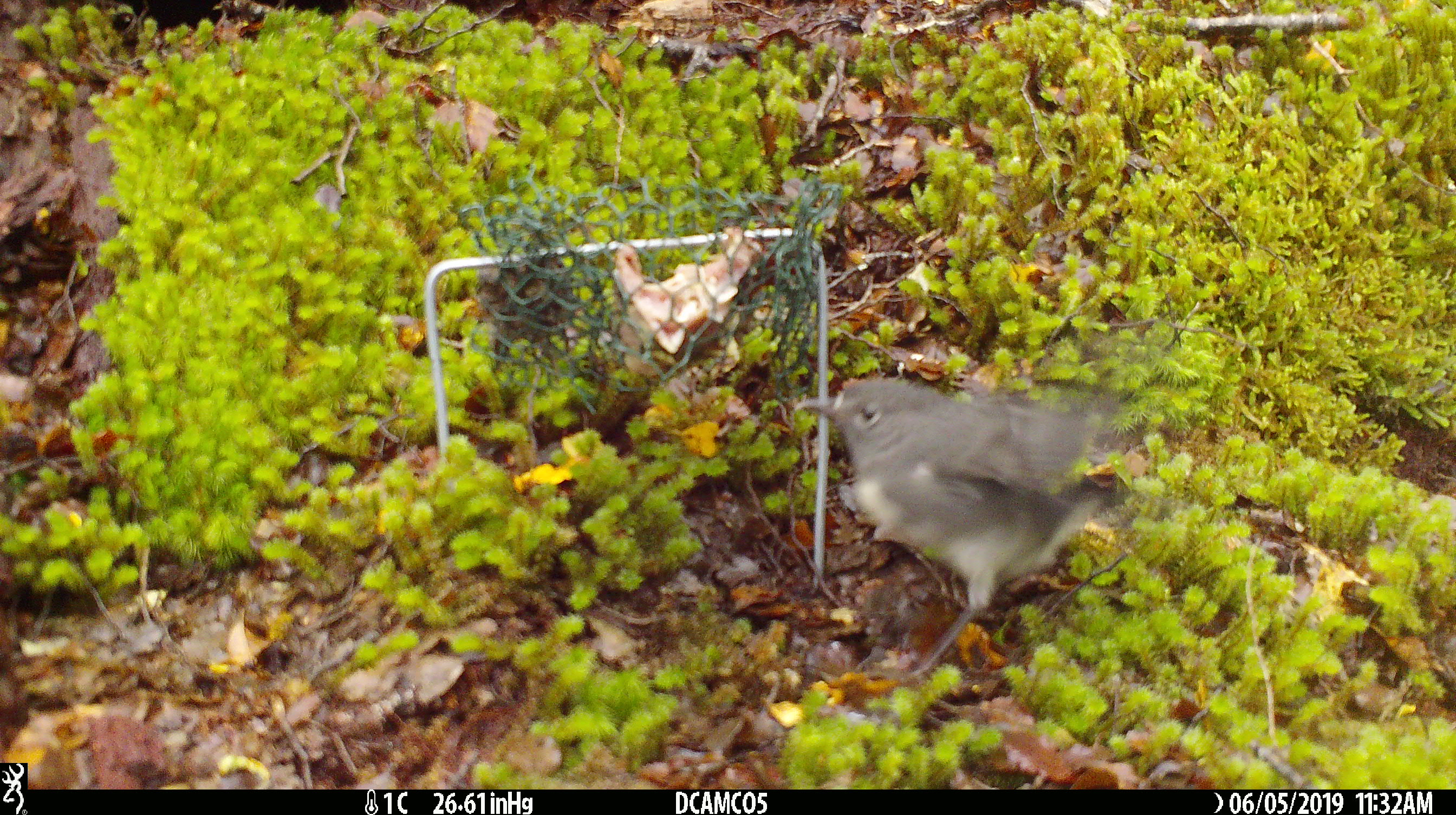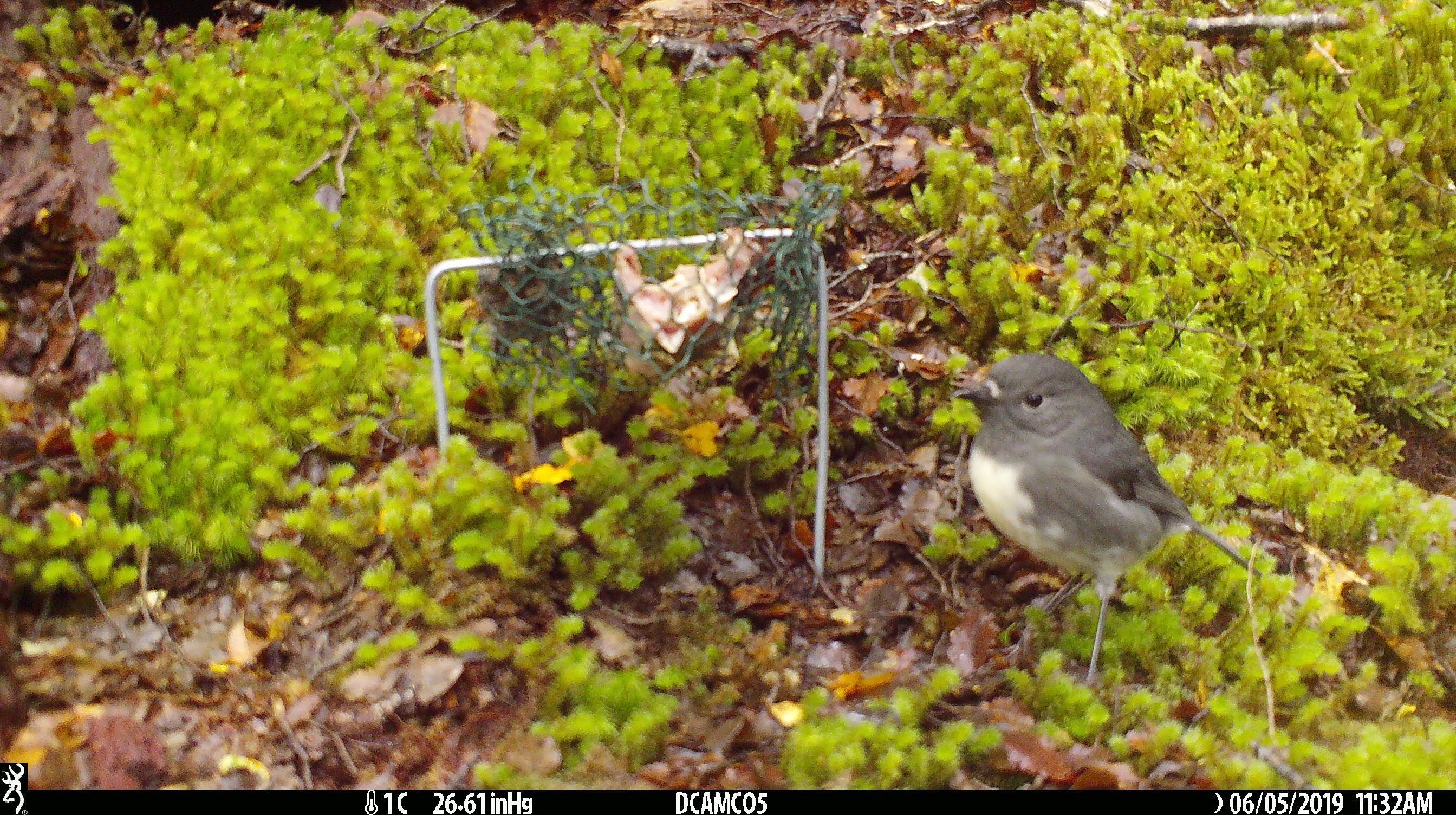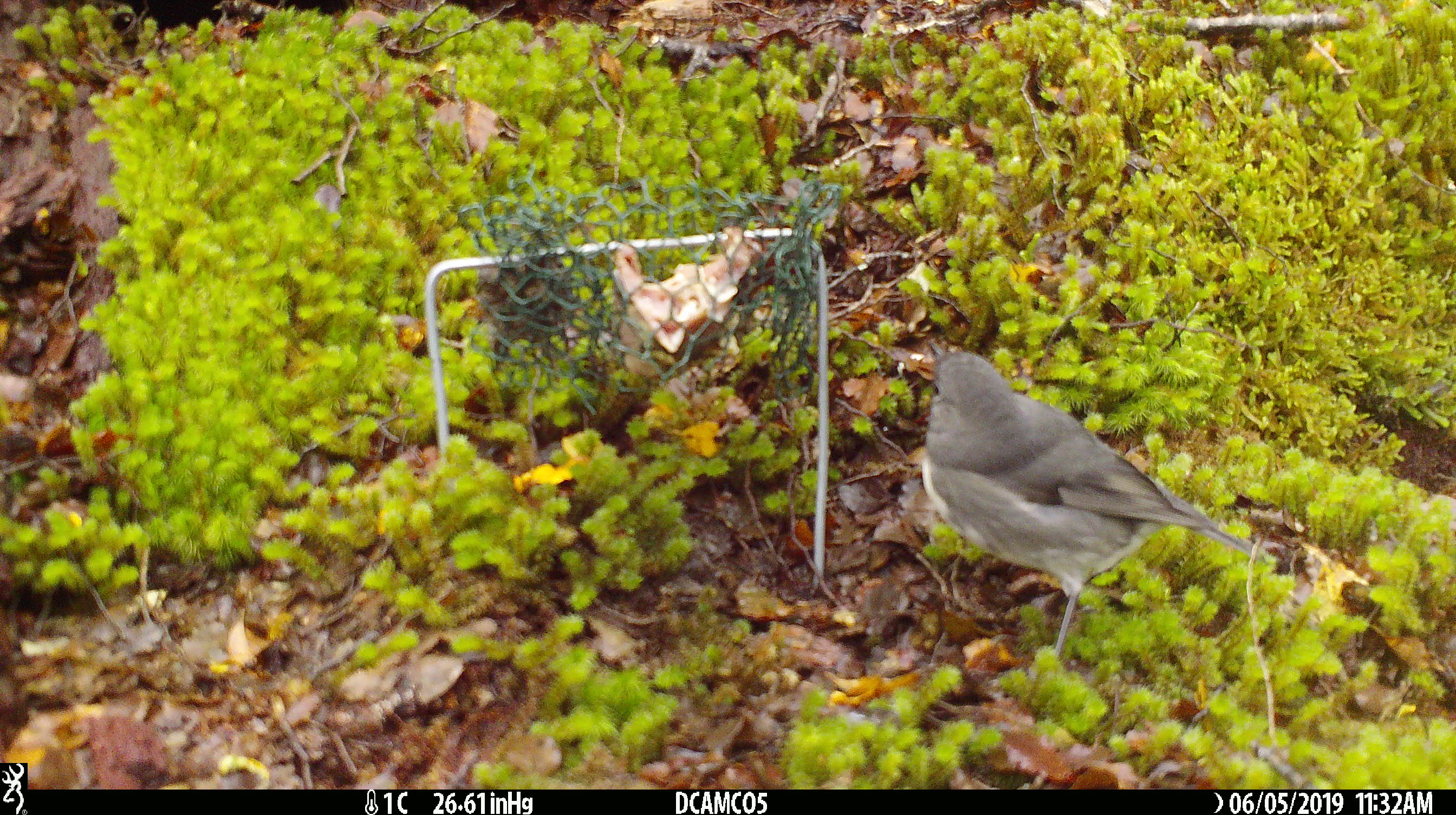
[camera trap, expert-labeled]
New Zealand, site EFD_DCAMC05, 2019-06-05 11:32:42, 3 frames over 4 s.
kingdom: Animalia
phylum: Chordata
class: Aves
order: Passeriformes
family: Petroicidae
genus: Petroica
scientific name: Petroica australis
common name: new zealand robin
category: robin